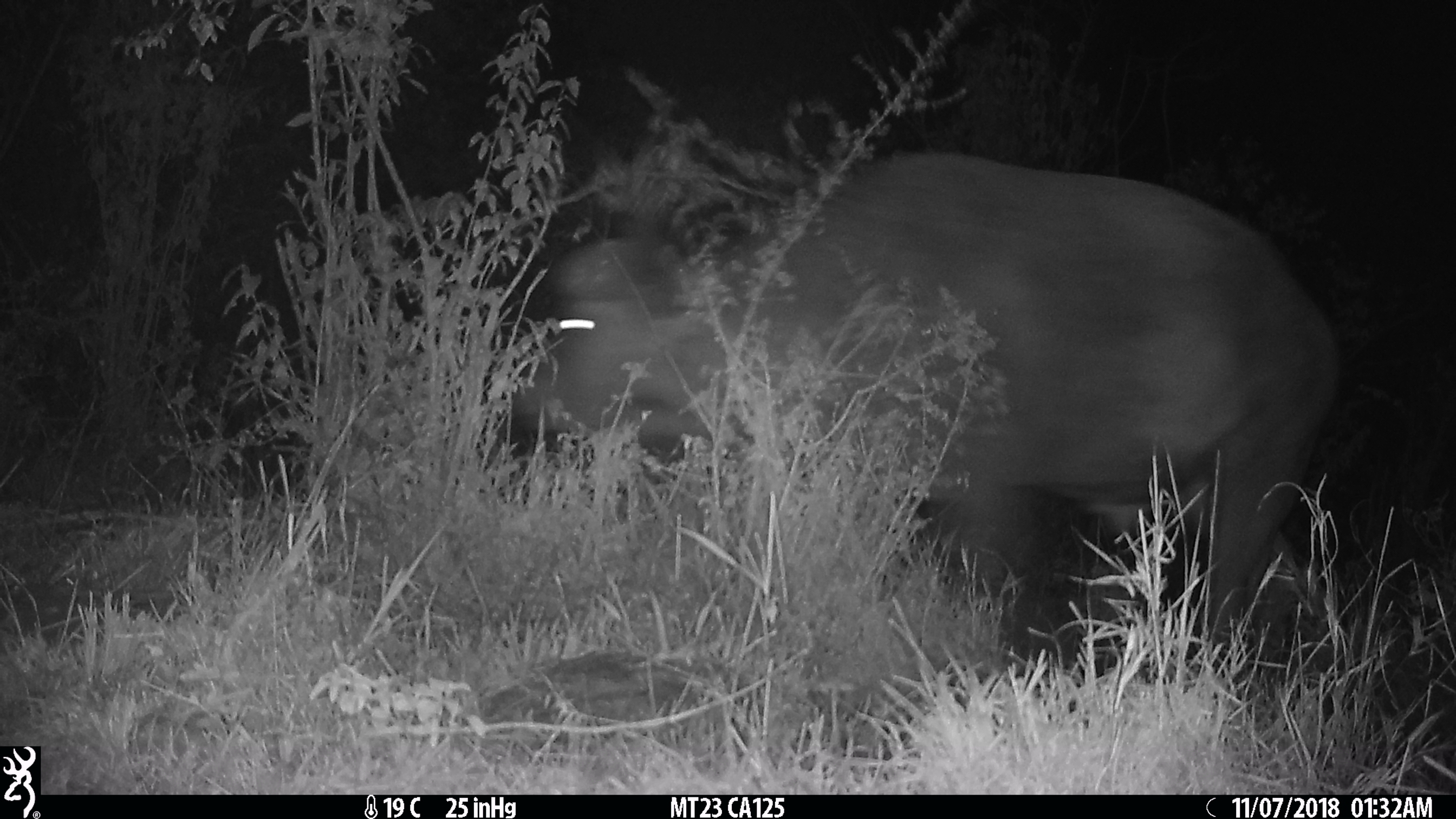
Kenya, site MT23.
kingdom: Animalia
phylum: Chordata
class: Mammalia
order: Artiodactyla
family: Bovidae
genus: Syncerus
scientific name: Syncerus caffer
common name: buffalo